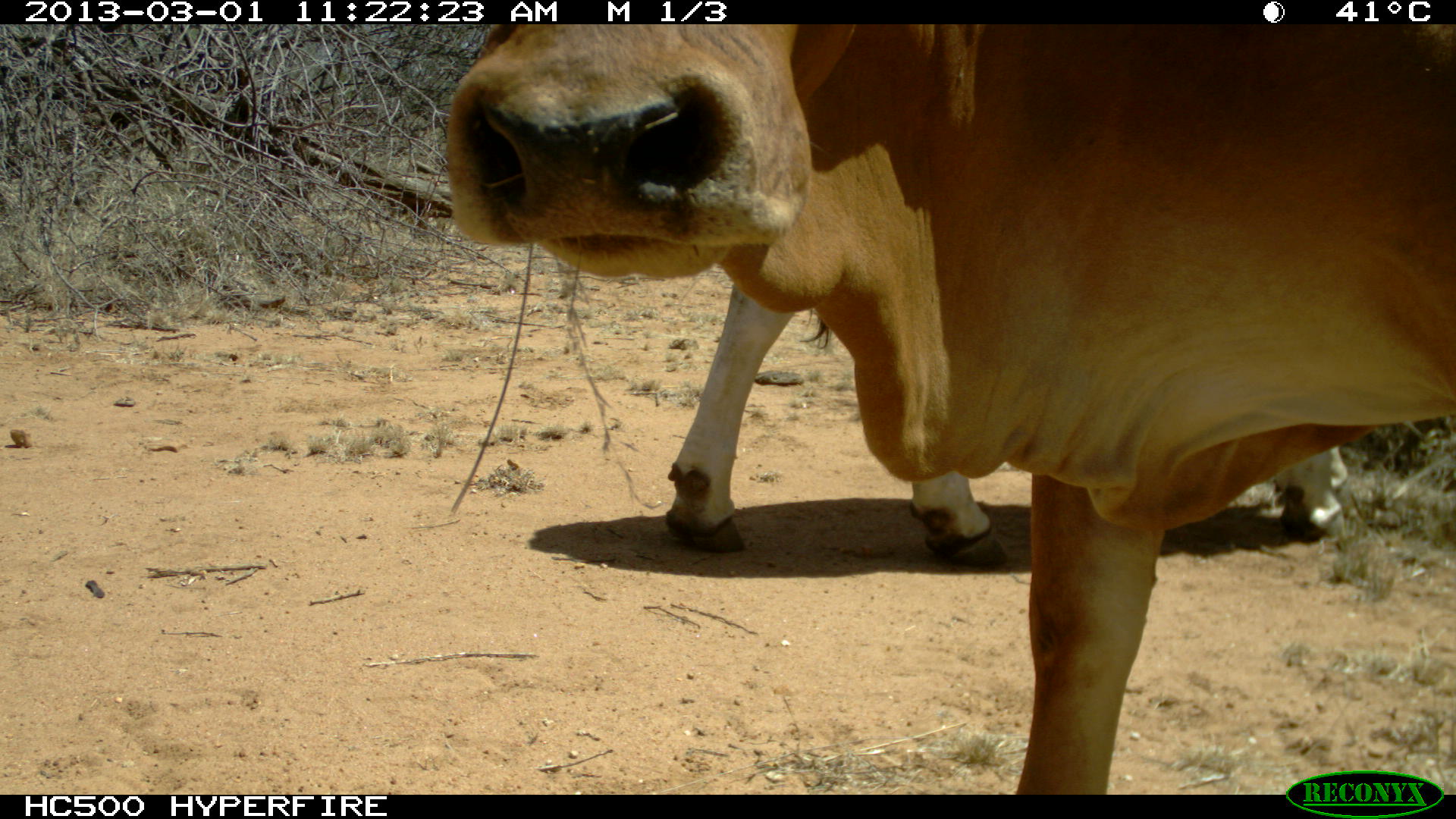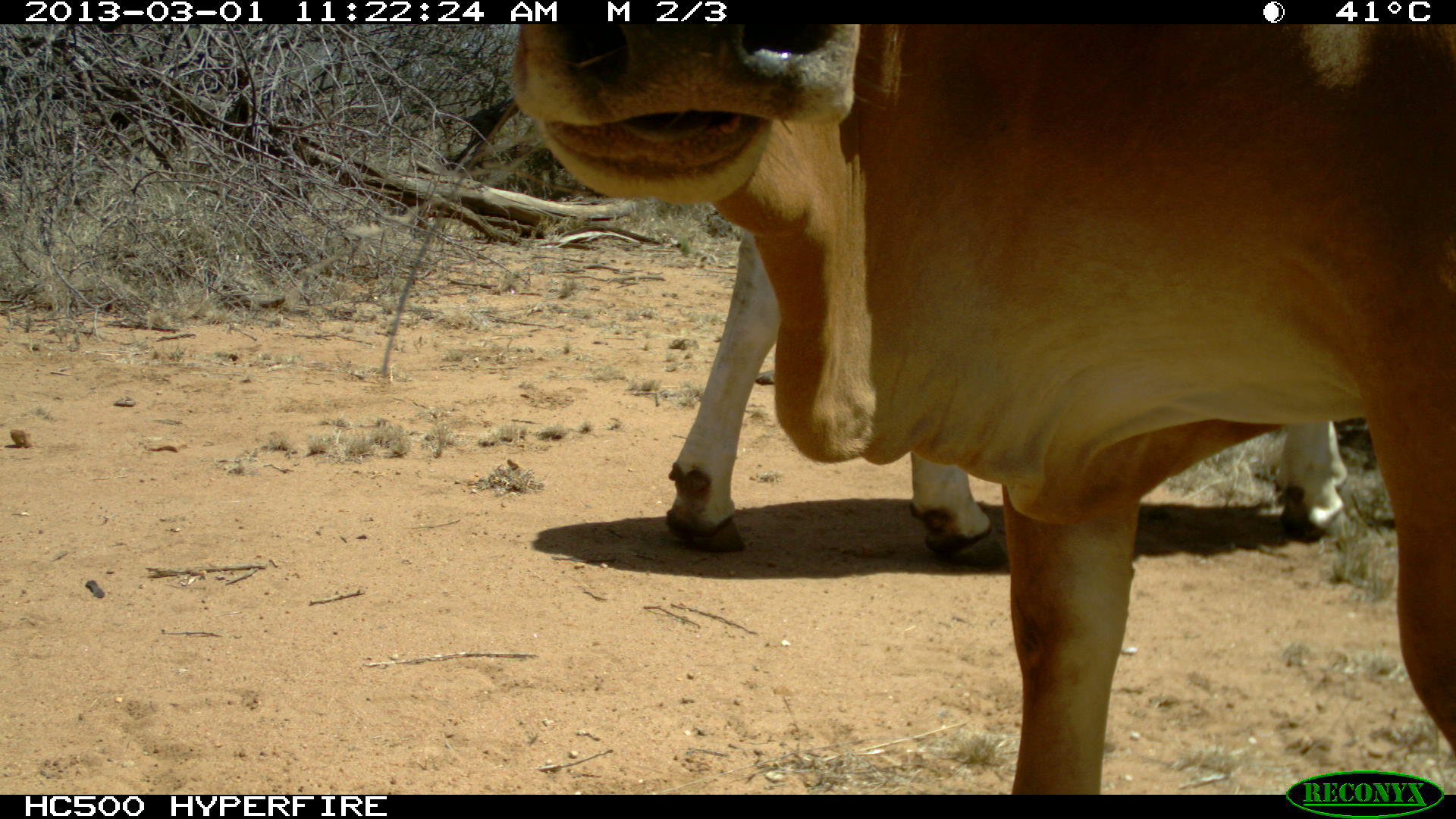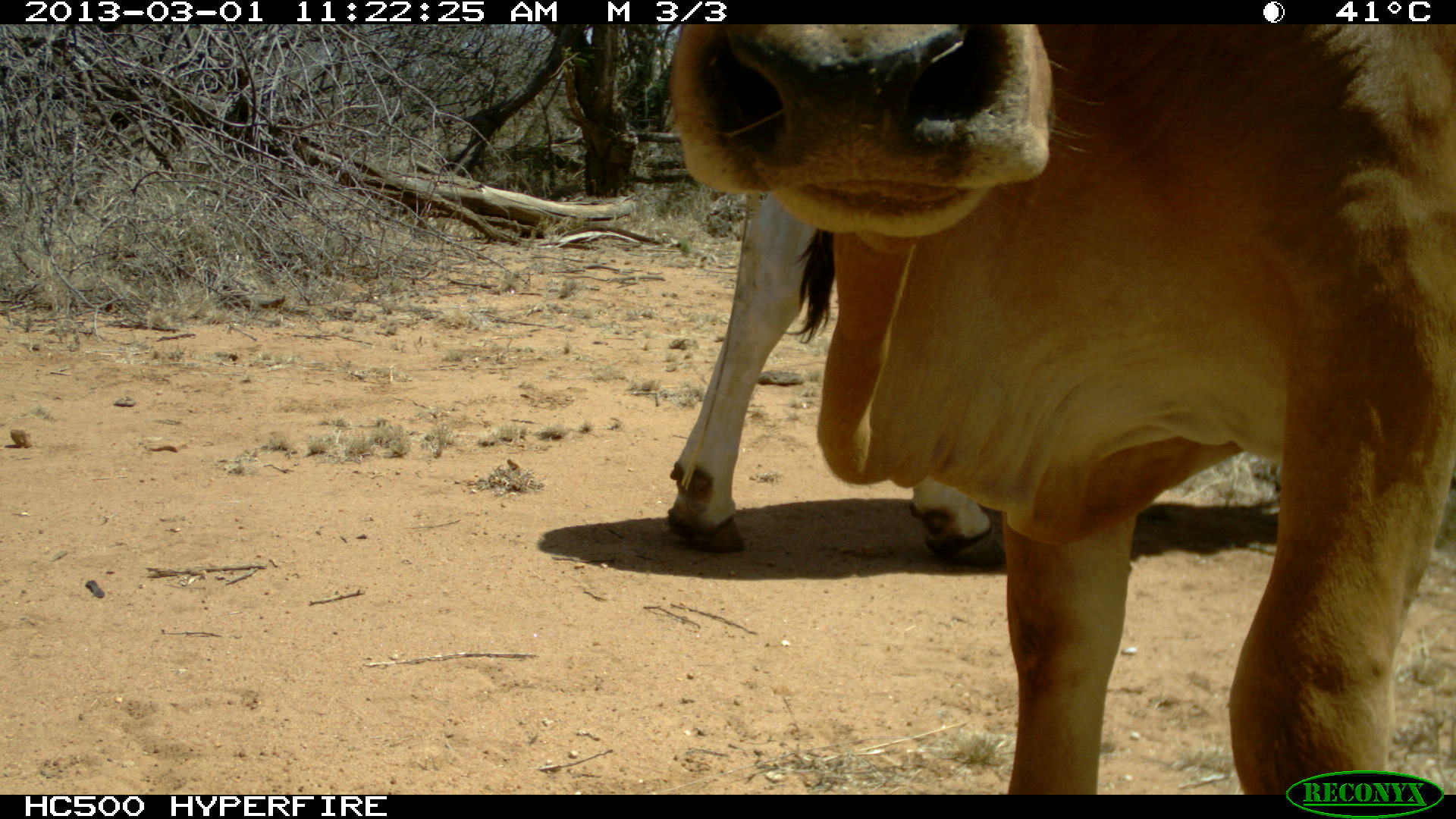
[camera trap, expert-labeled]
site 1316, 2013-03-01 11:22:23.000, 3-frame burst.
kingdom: Animalia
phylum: Chordata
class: Mammalia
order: Artiodactyla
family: Bovidae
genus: Bos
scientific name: Bos taurus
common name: domestic cattle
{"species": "Bos taurus (domestic cattle)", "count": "3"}